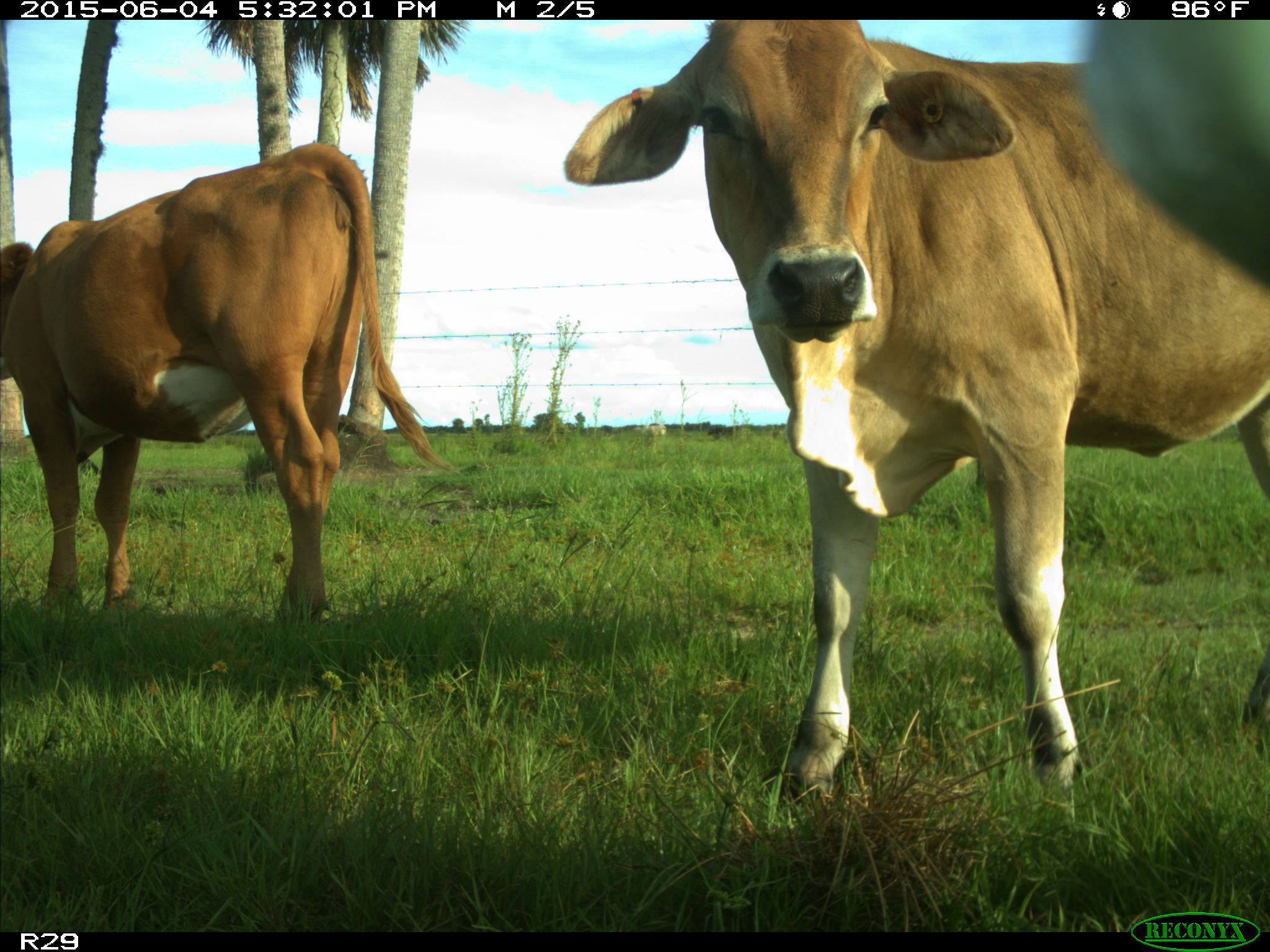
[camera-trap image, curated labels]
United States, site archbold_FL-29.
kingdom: Animalia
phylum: Chordata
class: Mammalia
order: Artiodactyla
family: Bovidae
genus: Bos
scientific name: Bos taurus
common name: domestic cow